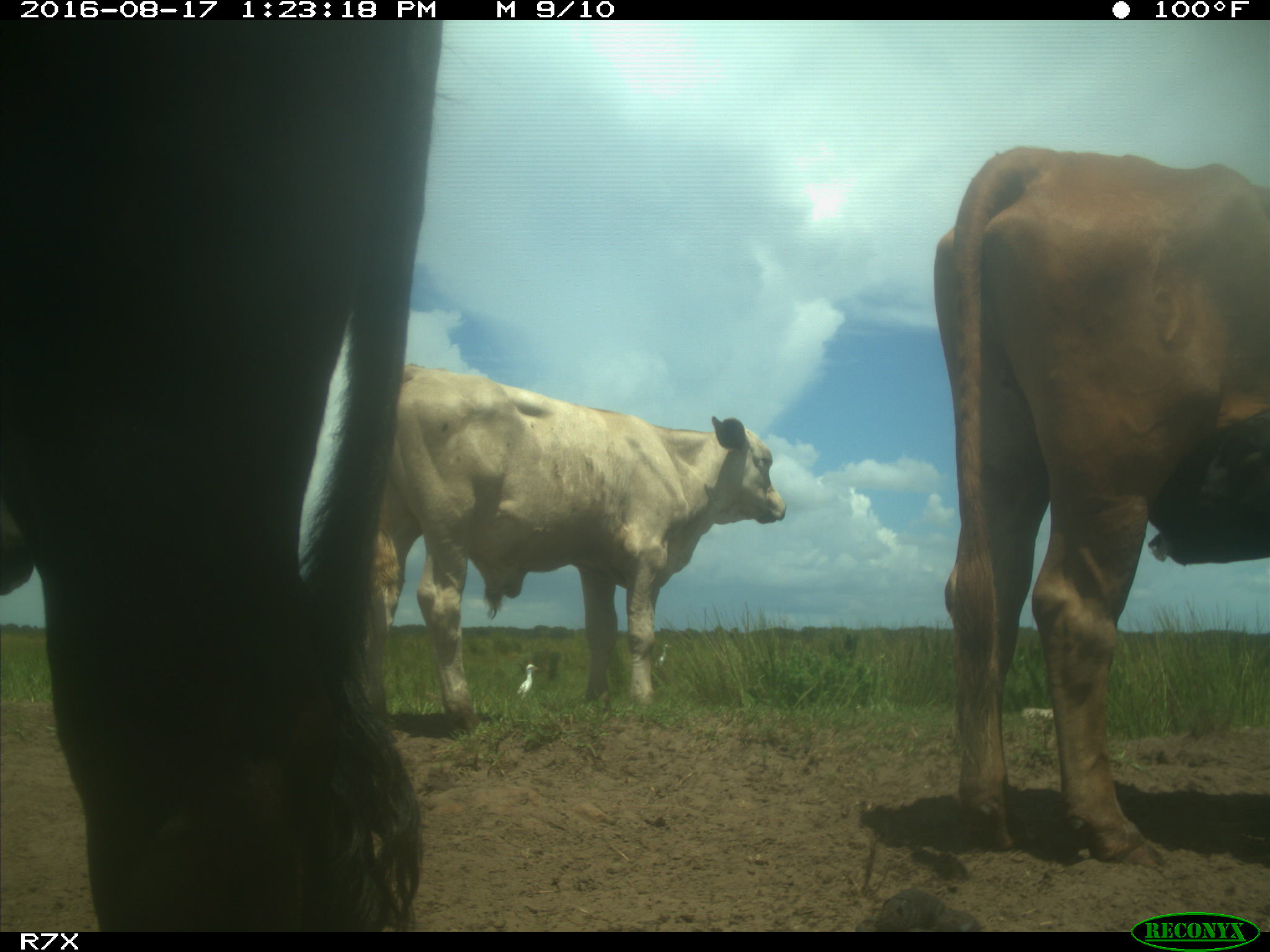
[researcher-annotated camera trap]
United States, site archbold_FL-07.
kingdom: Animalia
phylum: Chordata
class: Mammalia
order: Artiodactyla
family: Bovidae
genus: Bos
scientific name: Bos taurus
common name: domestic cow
Bos taurus (domestic cow).